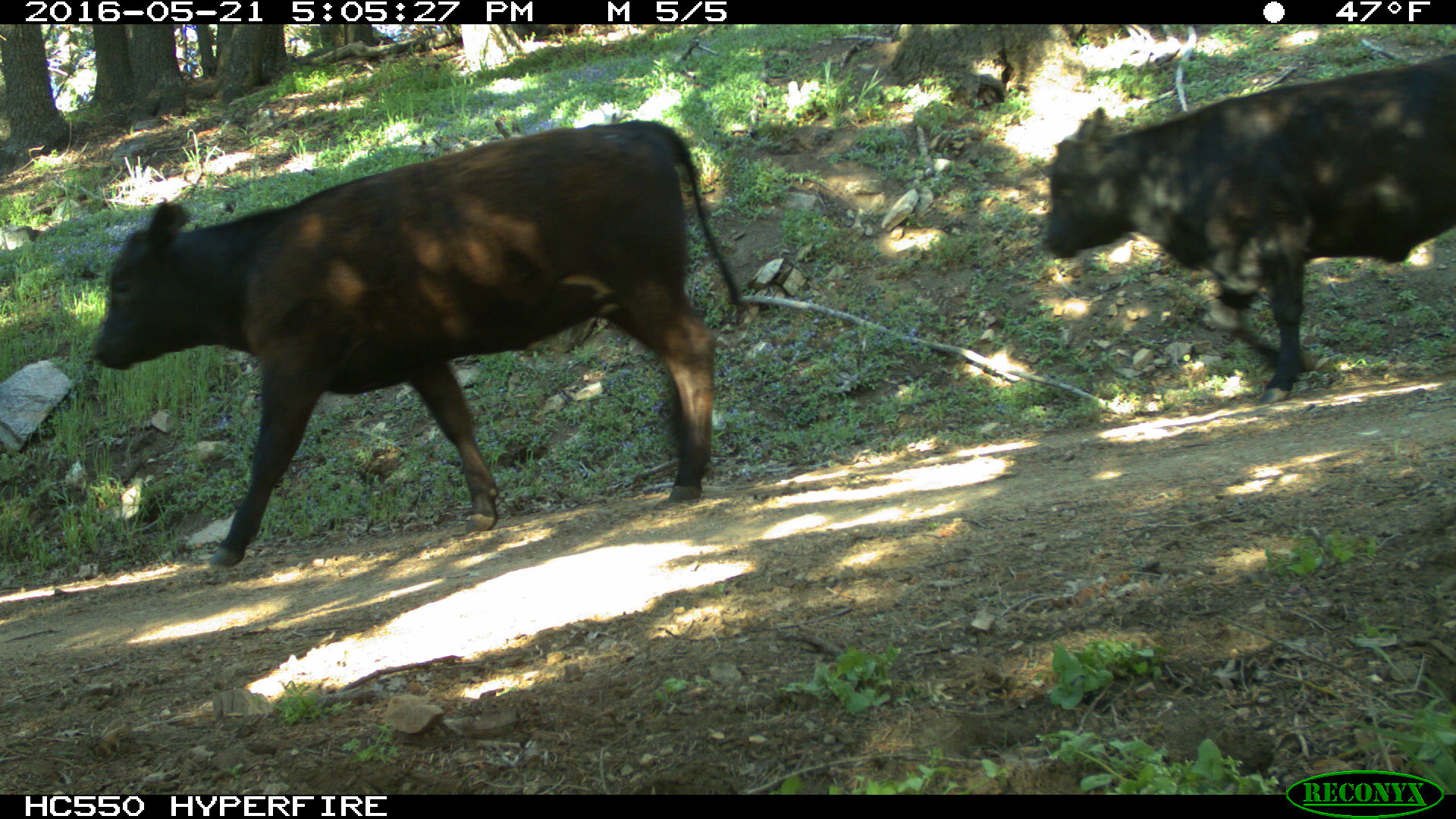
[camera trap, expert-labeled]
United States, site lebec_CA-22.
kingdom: Animalia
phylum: Chordata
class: Mammalia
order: Artiodactyla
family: Bovidae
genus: Bos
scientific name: Bos taurus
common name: domestic cow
Bos taurus (domestic cow).